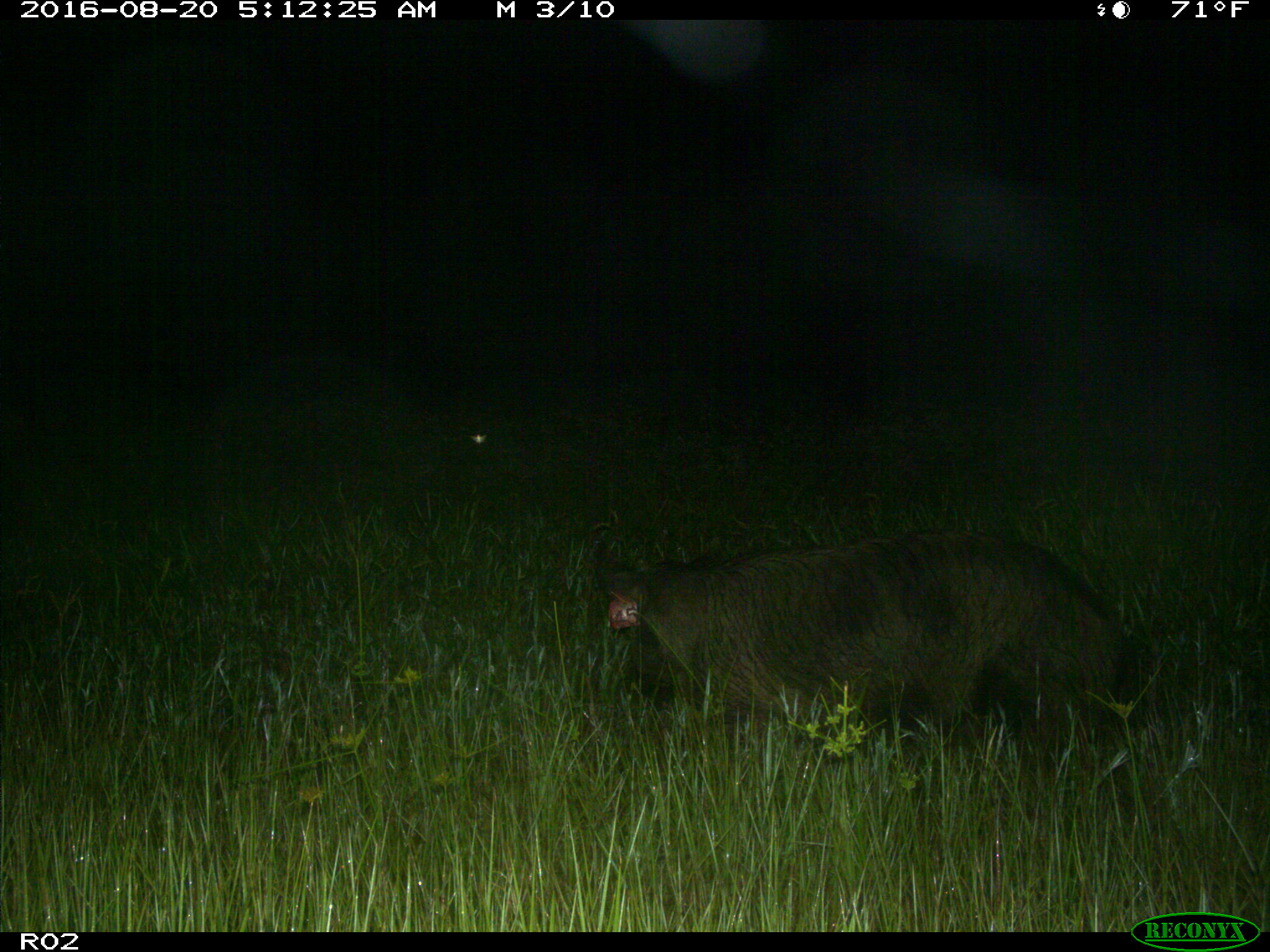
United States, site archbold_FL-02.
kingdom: Animalia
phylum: Chordata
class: Mammalia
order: Artiodactyla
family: Suidae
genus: Sus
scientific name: Sus scrofa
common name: wild boar